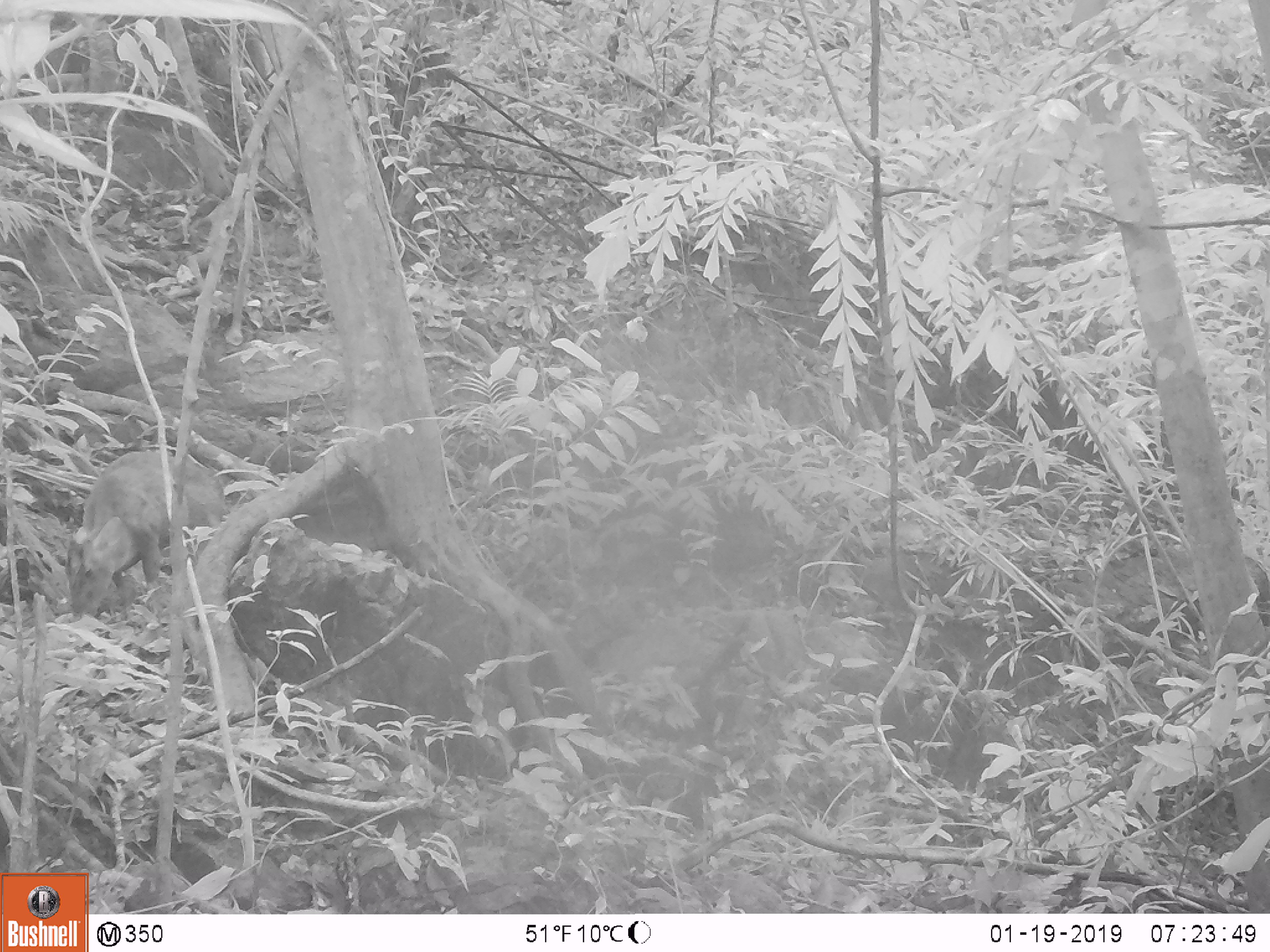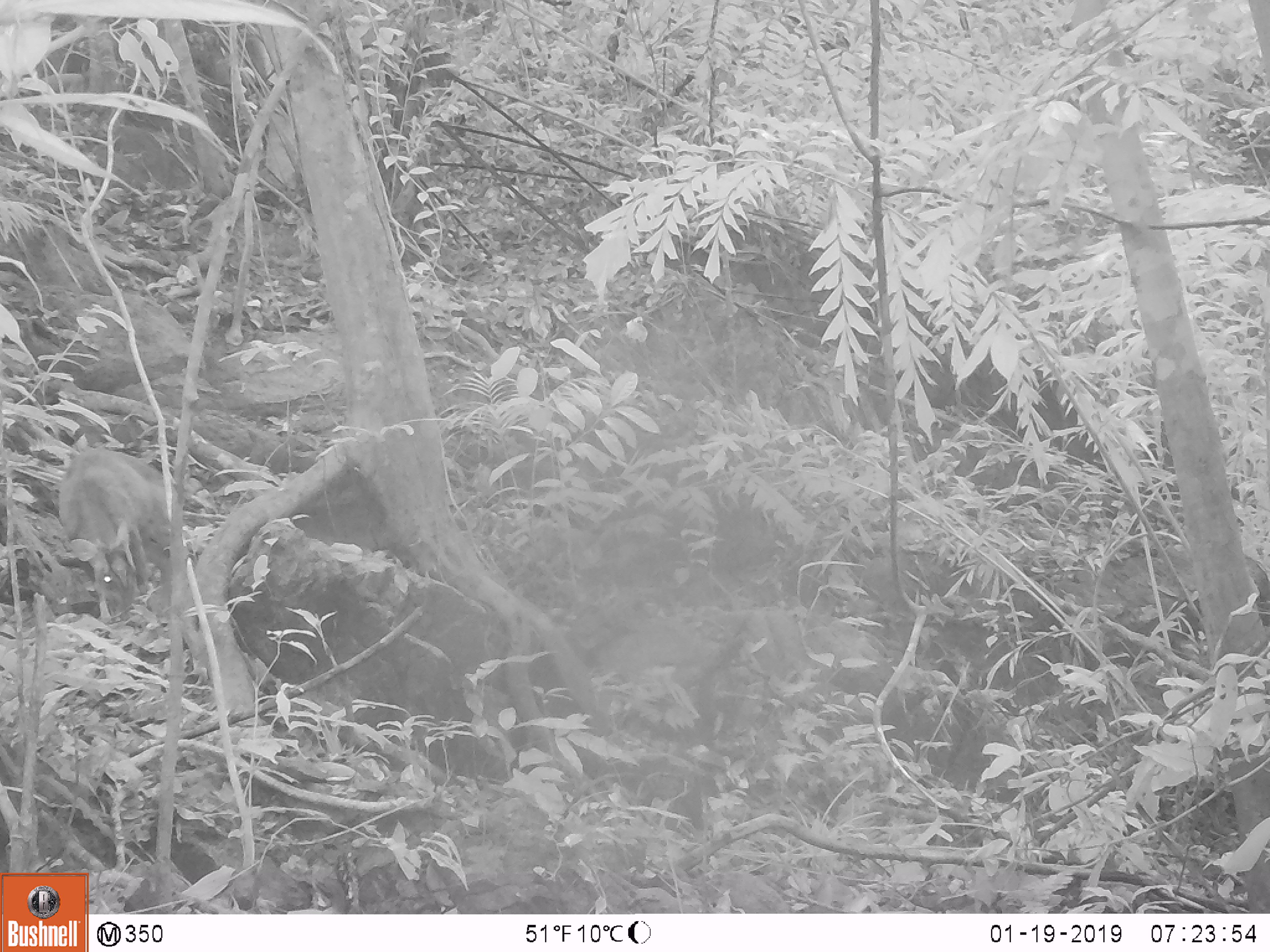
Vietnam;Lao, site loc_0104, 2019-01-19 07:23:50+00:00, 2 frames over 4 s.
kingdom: Animalia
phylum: Chordata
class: Mammalia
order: Artiodactyla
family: Cervidae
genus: Muntiacus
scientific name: Muntiacus rooseveltorum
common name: roosevelt's muntjac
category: roosevelts muntjac group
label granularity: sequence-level